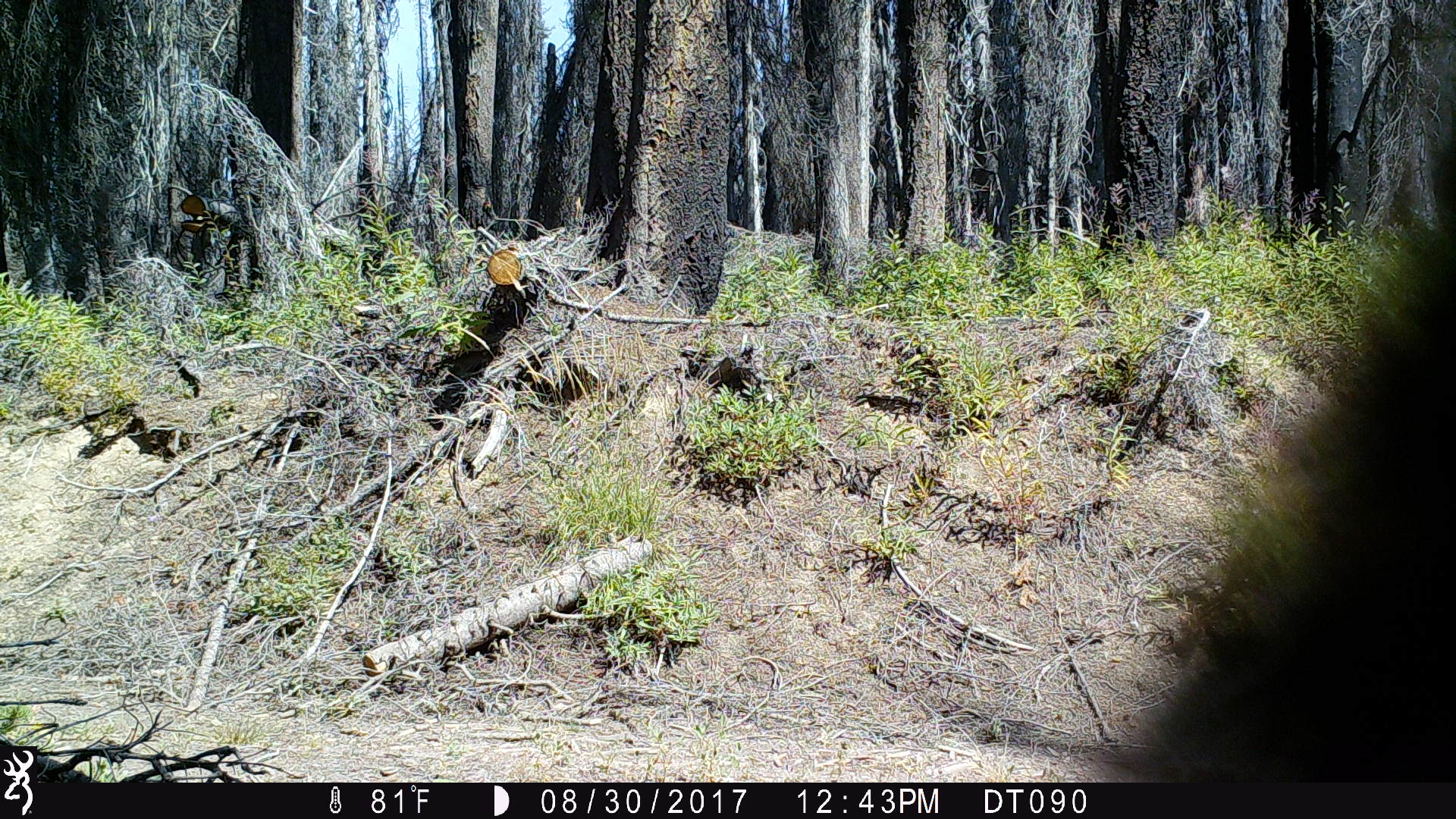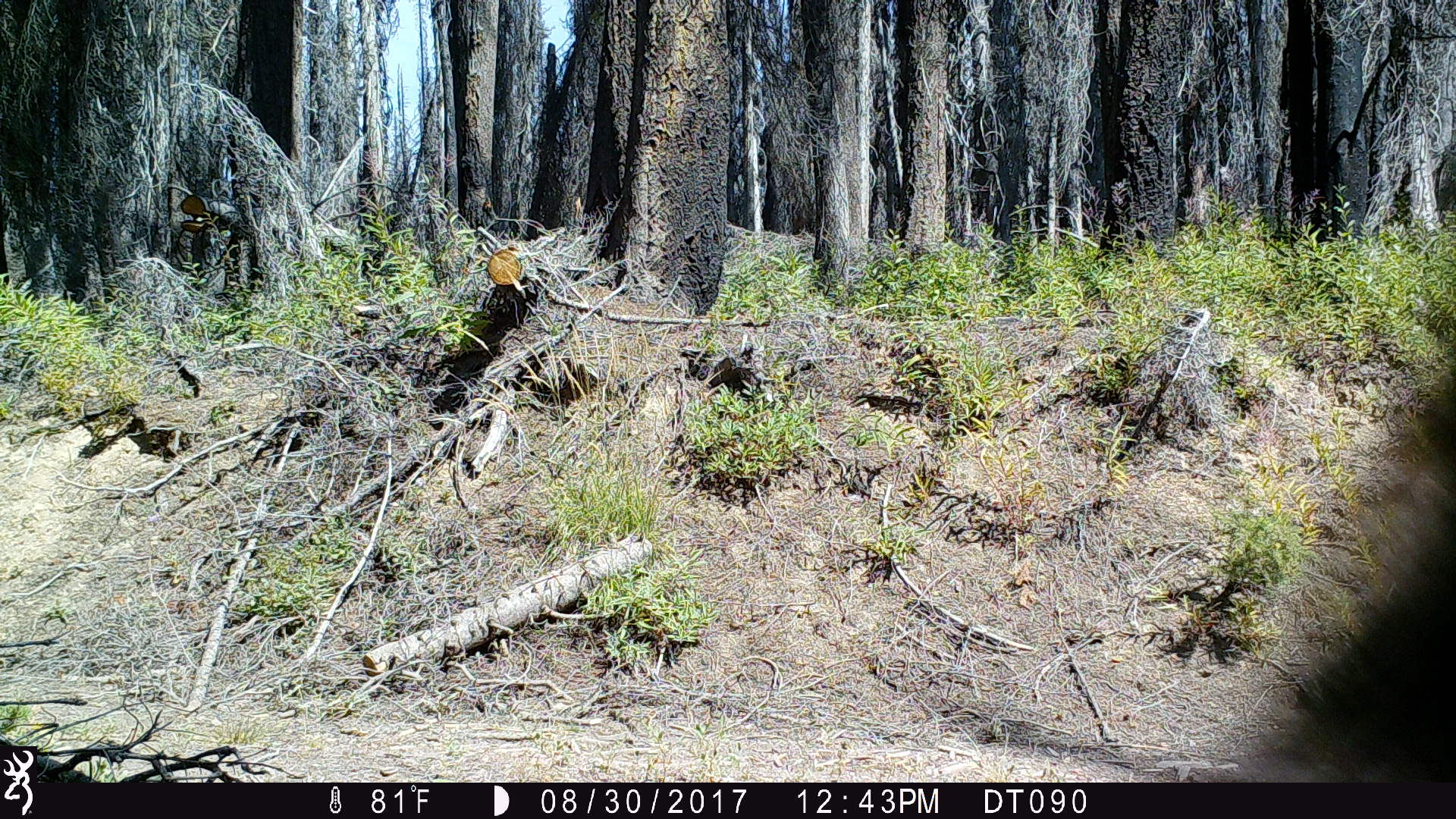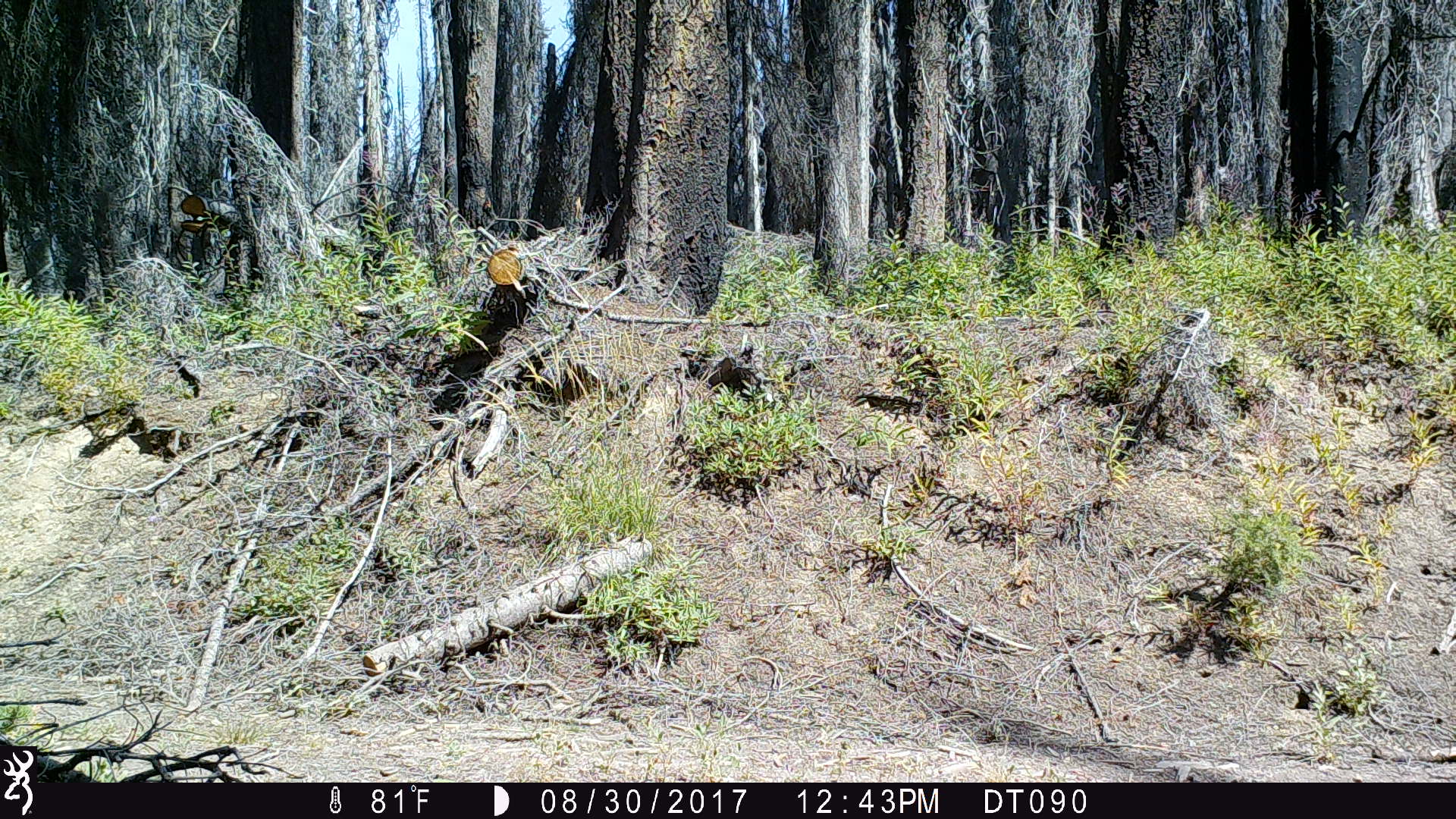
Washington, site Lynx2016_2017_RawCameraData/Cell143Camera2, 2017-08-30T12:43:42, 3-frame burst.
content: unidentified animal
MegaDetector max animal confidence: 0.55